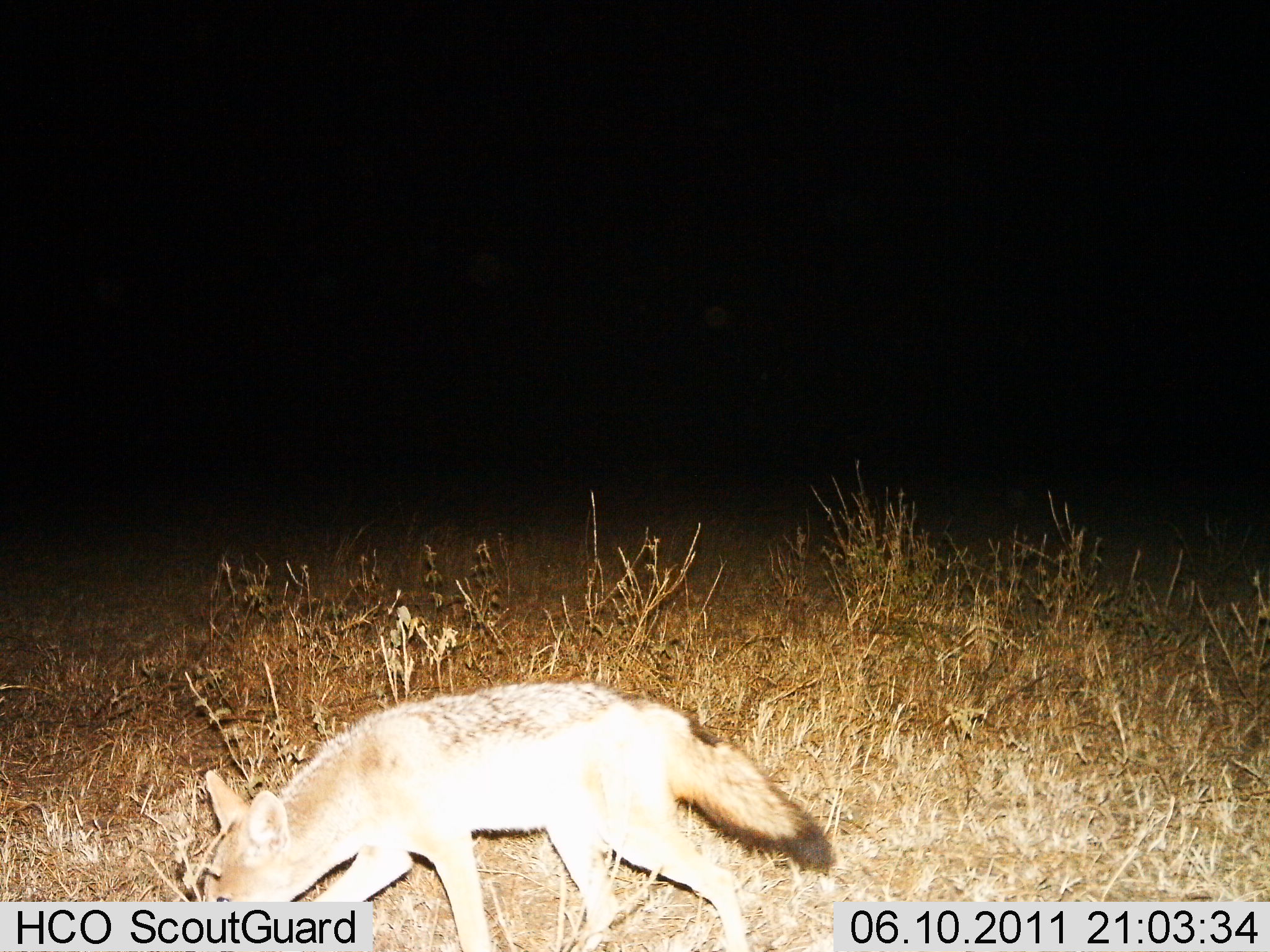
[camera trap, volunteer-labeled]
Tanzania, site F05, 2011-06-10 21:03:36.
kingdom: Animalia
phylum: Chordata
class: Mammalia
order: Carnivora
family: Canidae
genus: Otocyon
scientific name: Otocyon megalotis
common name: bat-eared fox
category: batearedfox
Batearedfox (bat-eared fox) (Otocyon megalotis), count 1. Behavior (volunteer vote fractions): standing 0%, resting 0%, moving 100%, interacting 0%. Young present (vote fraction): 0%. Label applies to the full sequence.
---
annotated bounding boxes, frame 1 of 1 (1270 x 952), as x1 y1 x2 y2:
animal: 200 679 837 952